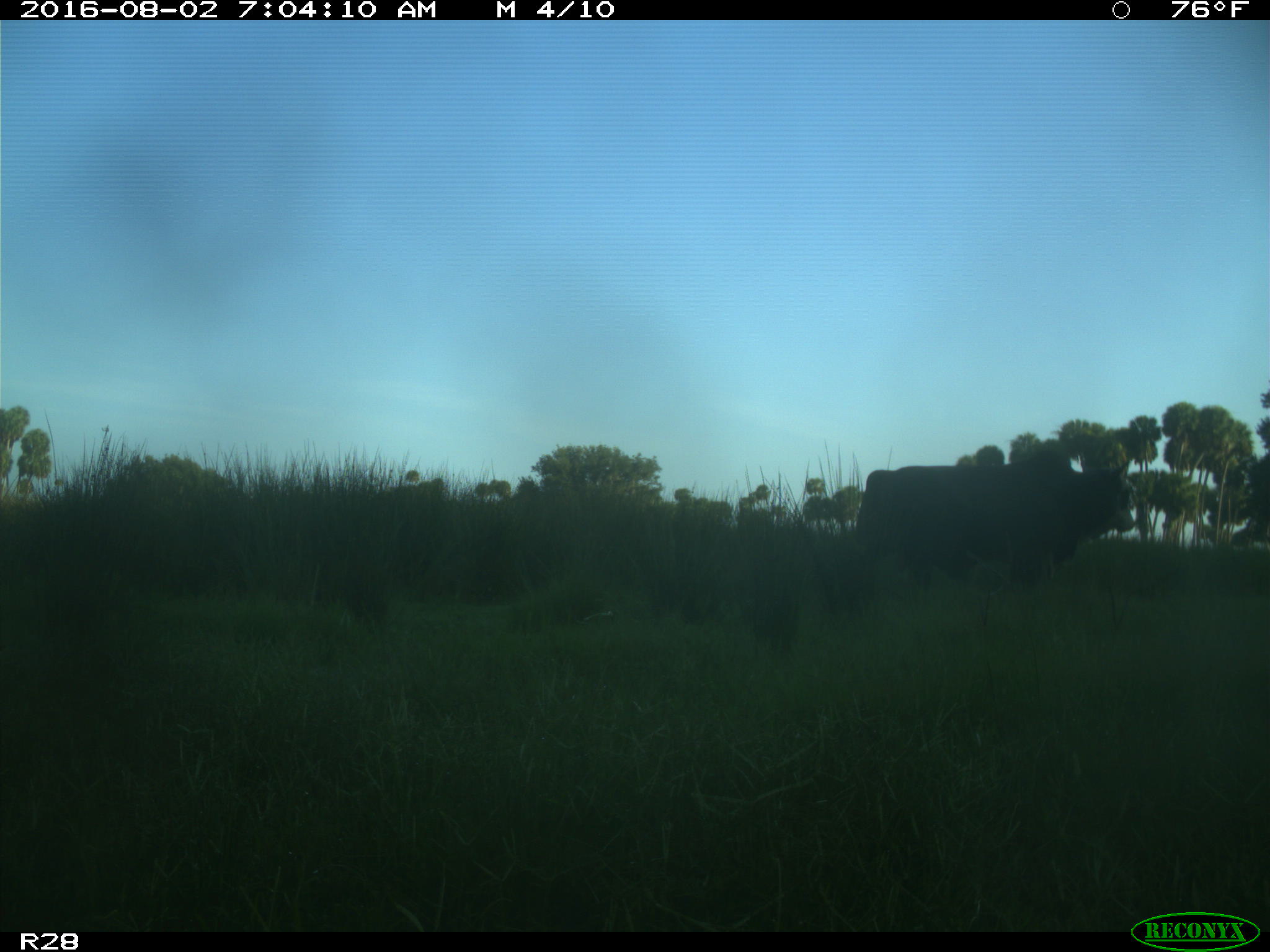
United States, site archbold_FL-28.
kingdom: Animalia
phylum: Chordata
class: Mammalia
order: Artiodactyla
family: Bovidae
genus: Bos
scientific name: Bos taurus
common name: domestic cow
Bos taurus (domestic cow).